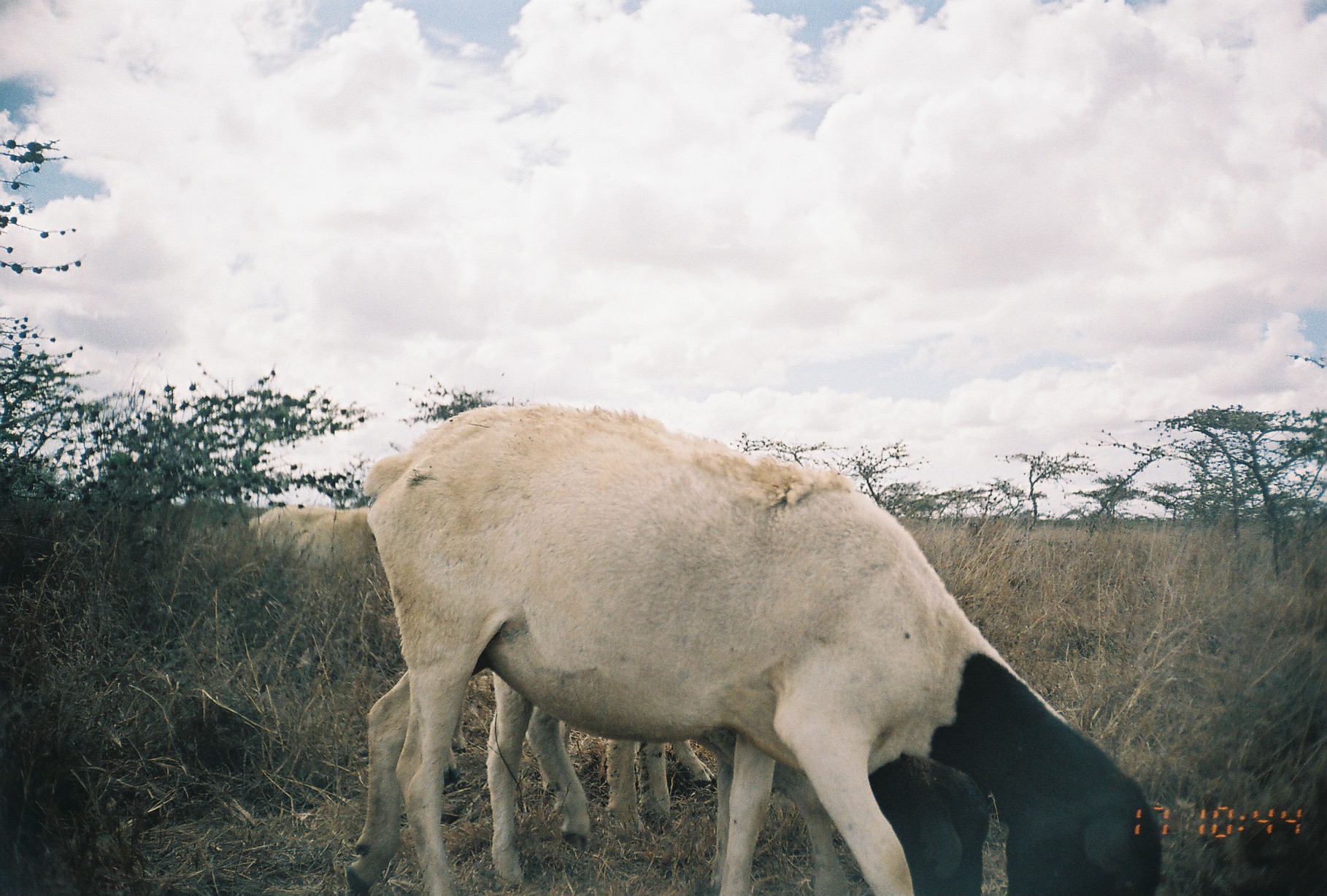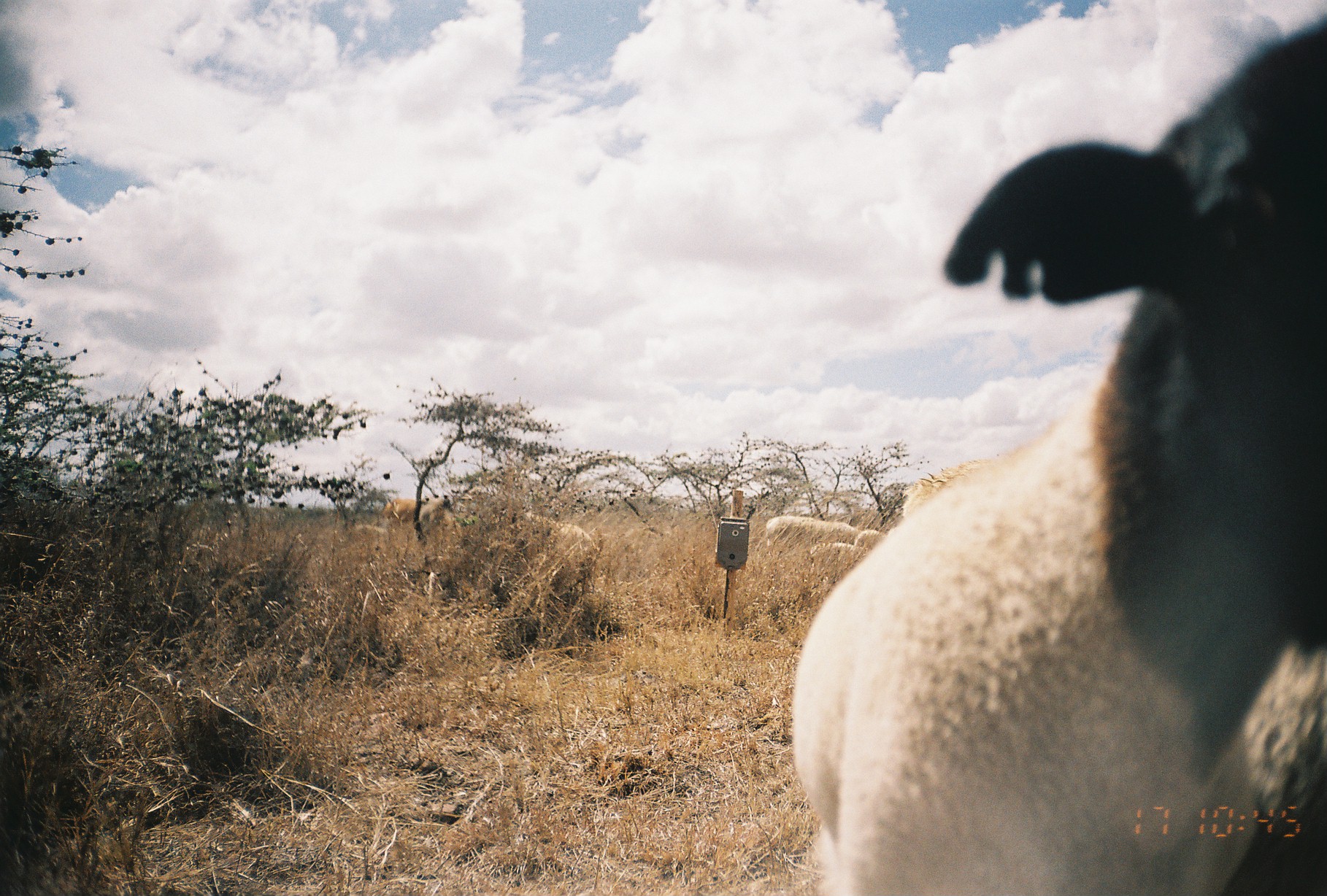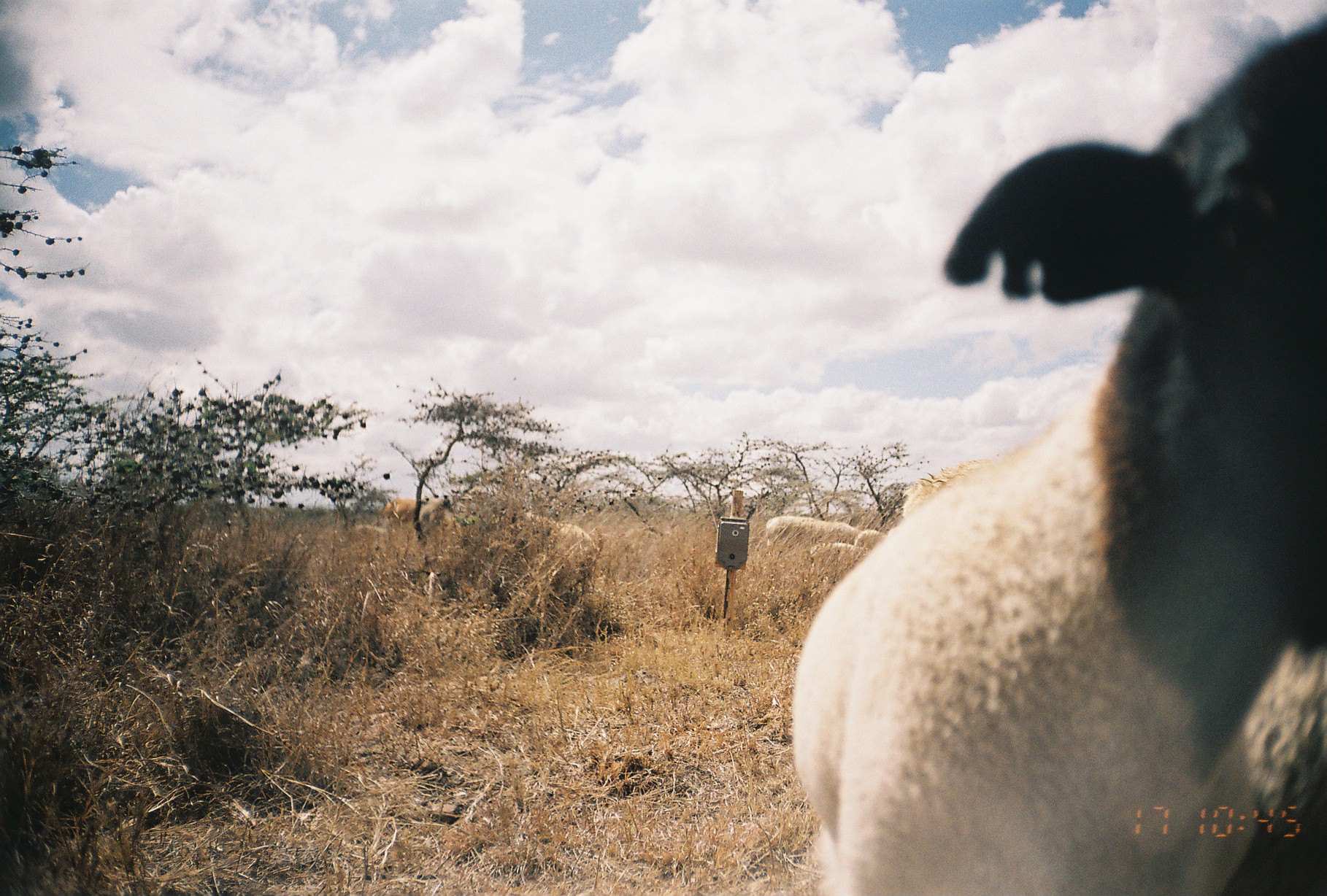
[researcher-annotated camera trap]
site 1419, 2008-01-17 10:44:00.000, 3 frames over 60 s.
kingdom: Animalia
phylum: Chordata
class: Mammalia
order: Artiodactyla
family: Bovidae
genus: Ovis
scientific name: Ovis aries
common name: domestic sheep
Ovis aries (domestic sheep), count 4.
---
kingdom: Animalia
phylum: Chordata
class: Mammalia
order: Artiodactyla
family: Bovidae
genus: Bos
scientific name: Bos taurus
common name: domestic cattle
Bos taurus (domestic cattle), count 1.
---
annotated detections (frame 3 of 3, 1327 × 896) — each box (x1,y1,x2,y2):
bos taurus: (784,0,1327,895); (764,514,879,571); (510,504,602,556); (805,540,870,578); (413,491,457,528); (378,494,418,527); (852,529,891,553)